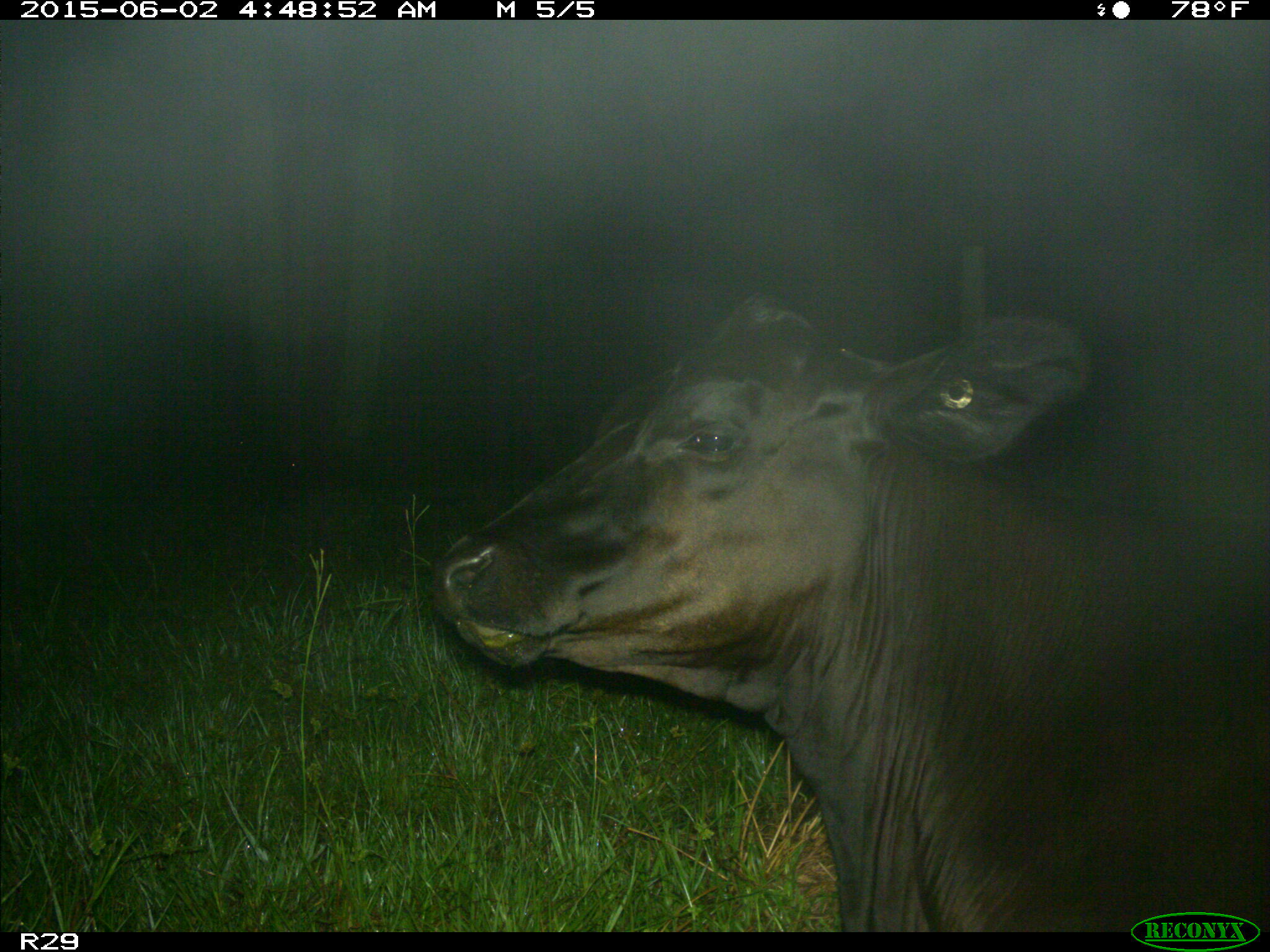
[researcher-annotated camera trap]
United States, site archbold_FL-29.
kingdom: Animalia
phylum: Chordata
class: Mammalia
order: Artiodactyla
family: Bovidae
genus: Bos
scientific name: Bos taurus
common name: domestic cow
Bos taurus (domestic cow).